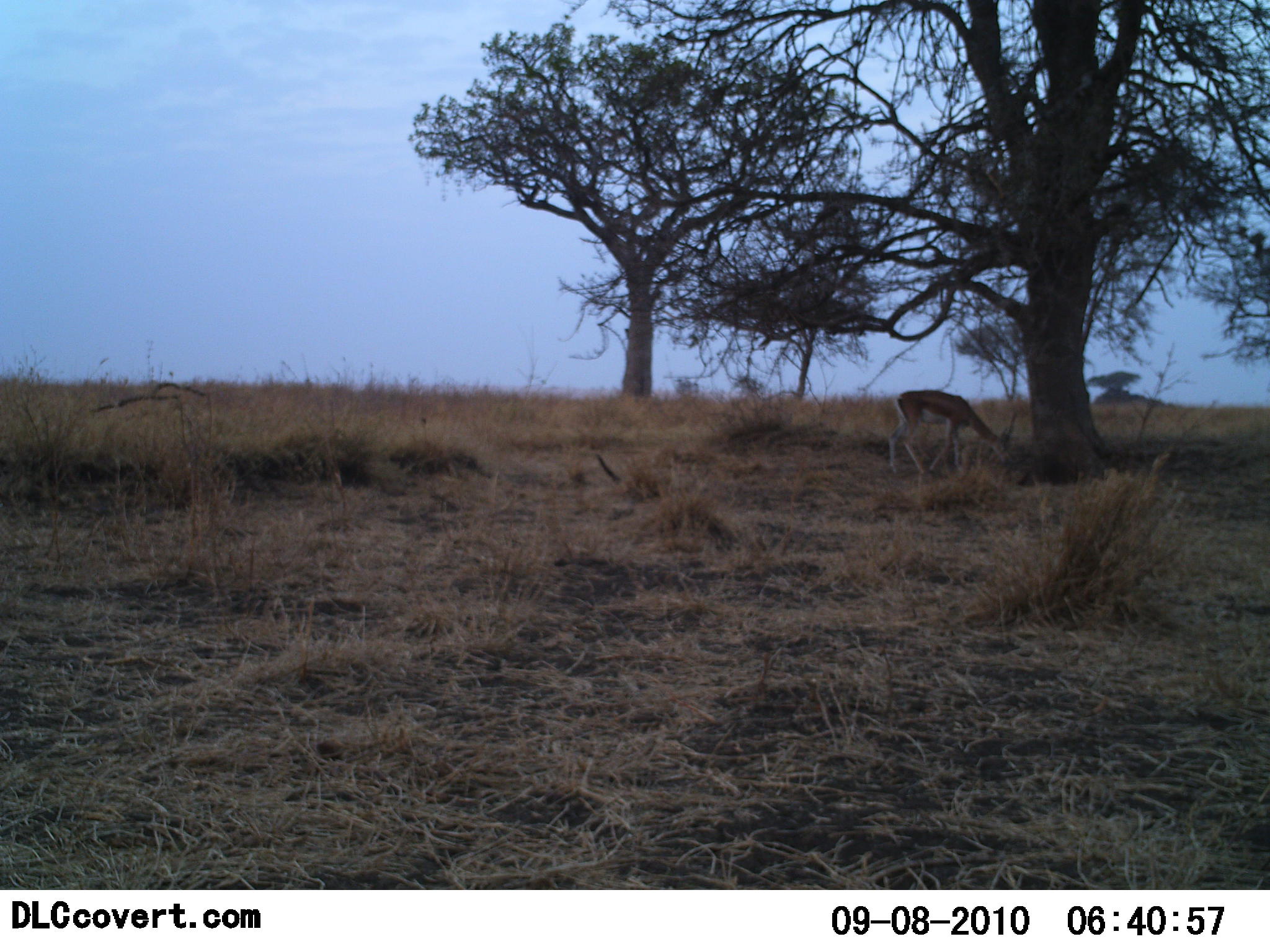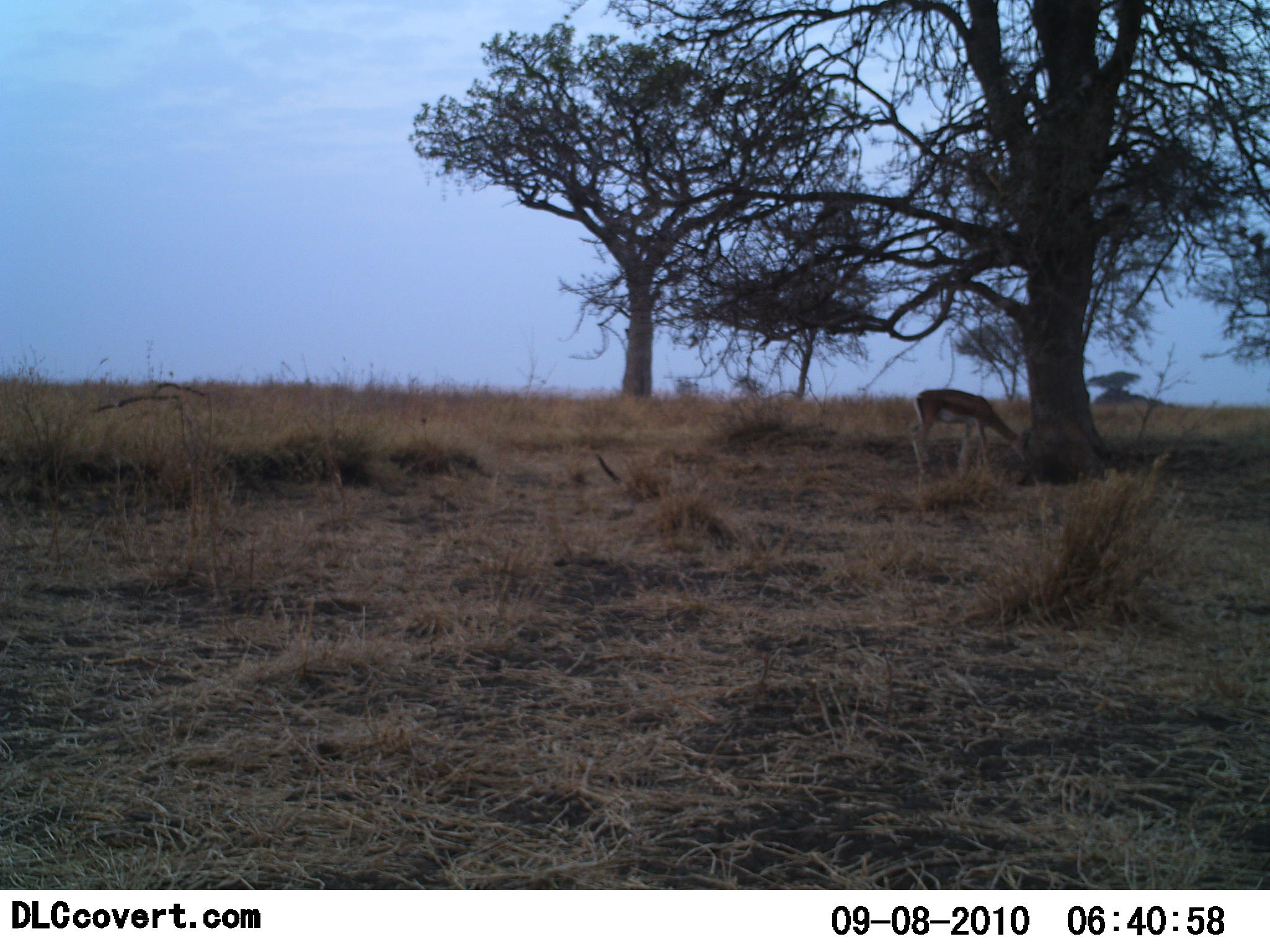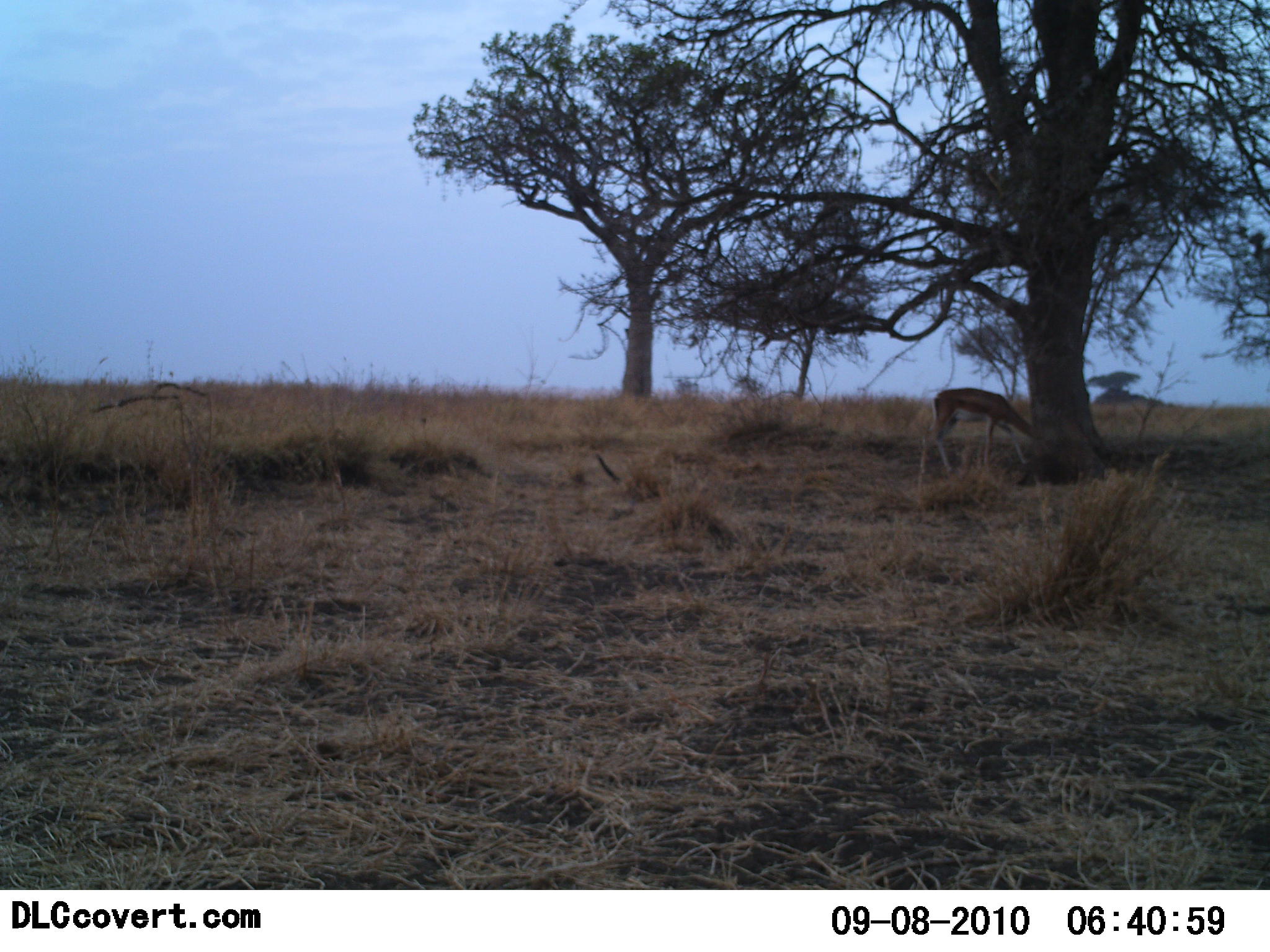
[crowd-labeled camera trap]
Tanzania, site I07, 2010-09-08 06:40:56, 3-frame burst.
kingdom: Animalia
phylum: Chordata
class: Mammalia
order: Artiodactyla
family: Bovidae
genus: Eudorcas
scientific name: Eudorcas thomsonii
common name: thomson's gazelle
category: gazellethomsons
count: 1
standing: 25%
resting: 0%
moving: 17%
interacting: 0%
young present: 0%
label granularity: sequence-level